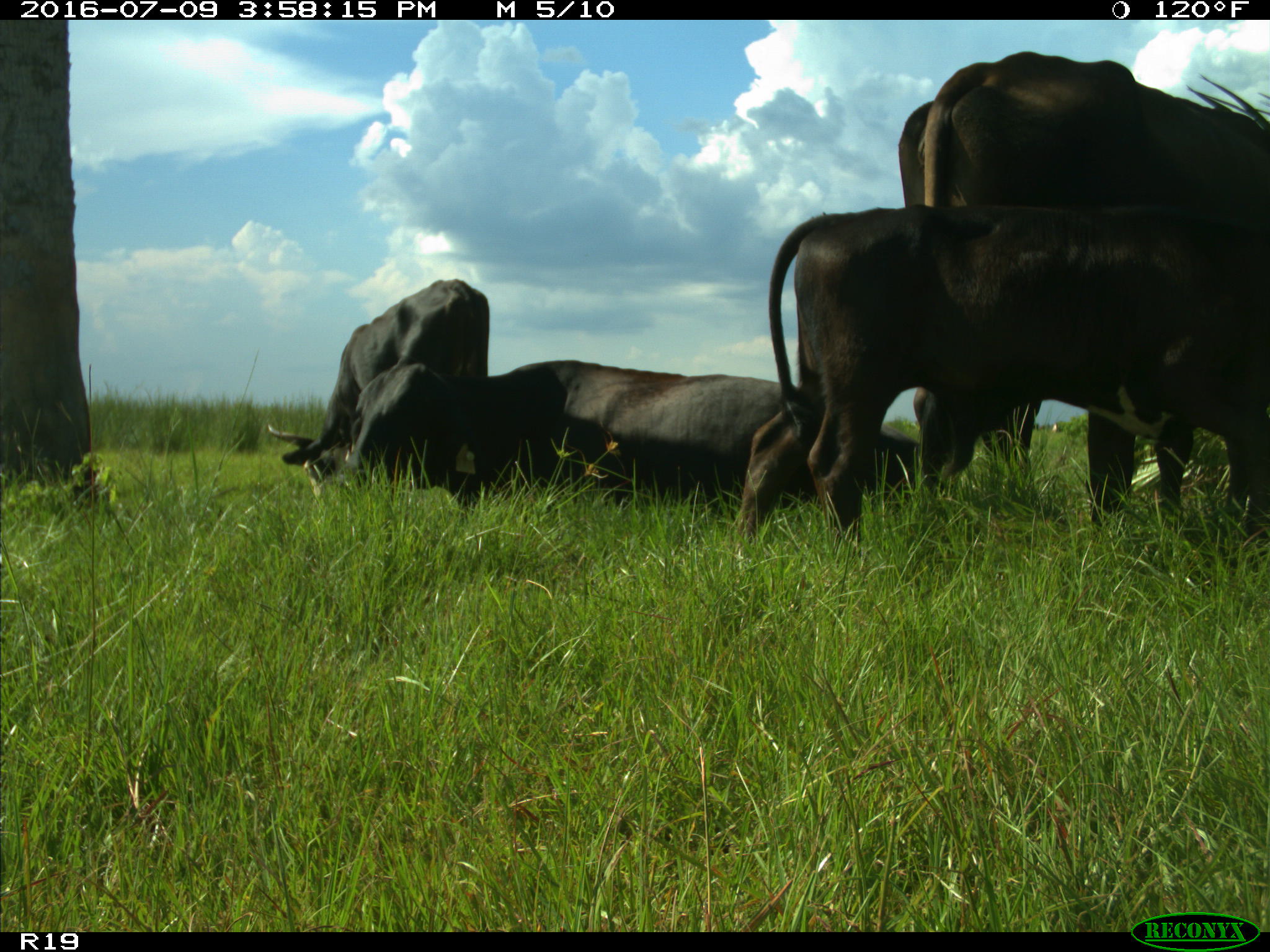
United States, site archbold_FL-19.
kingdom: Animalia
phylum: Chordata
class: Mammalia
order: Artiodactyla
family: Bovidae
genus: Bos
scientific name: Bos taurus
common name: domestic cow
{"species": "Bos taurus (domestic cow)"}